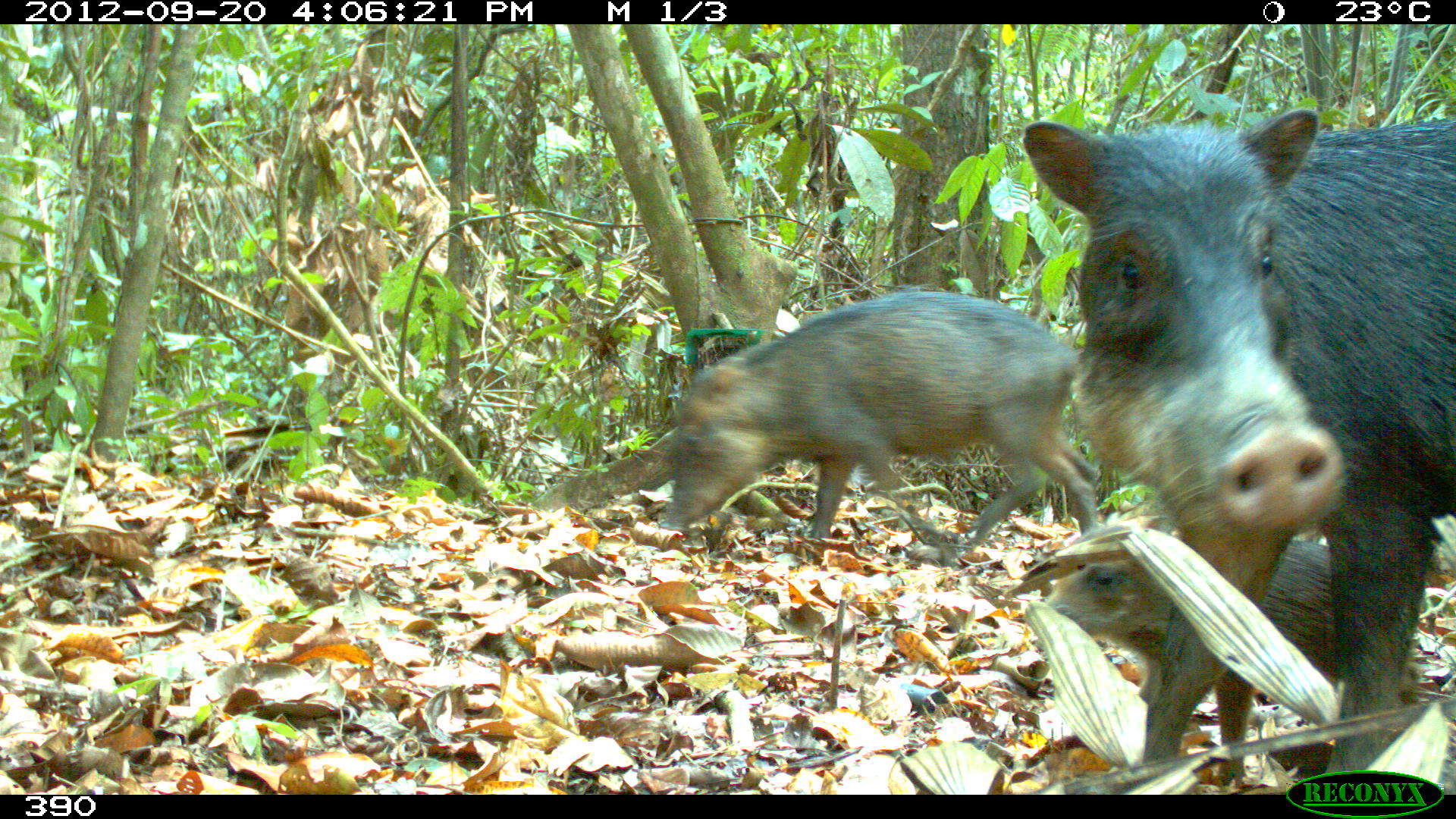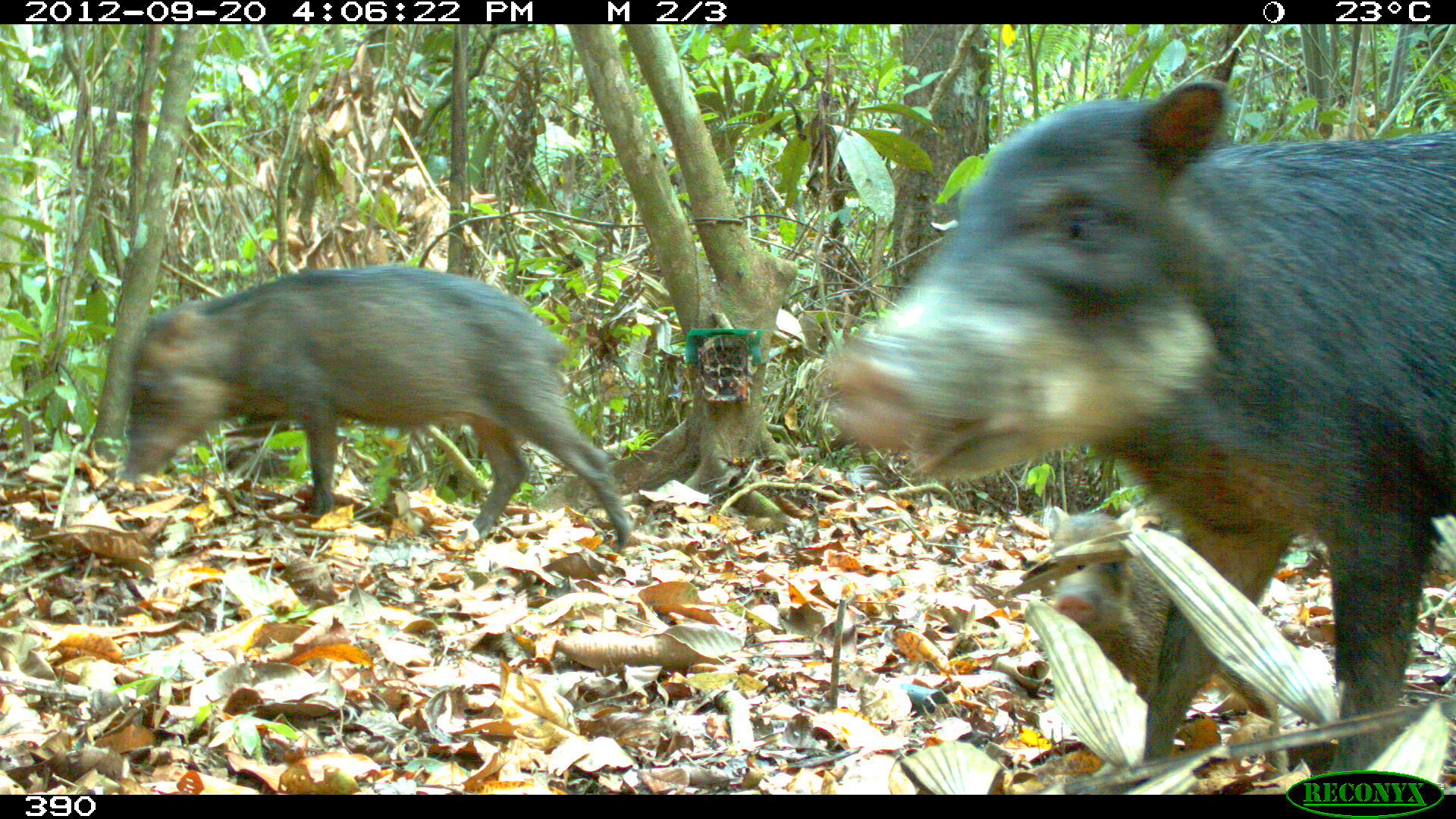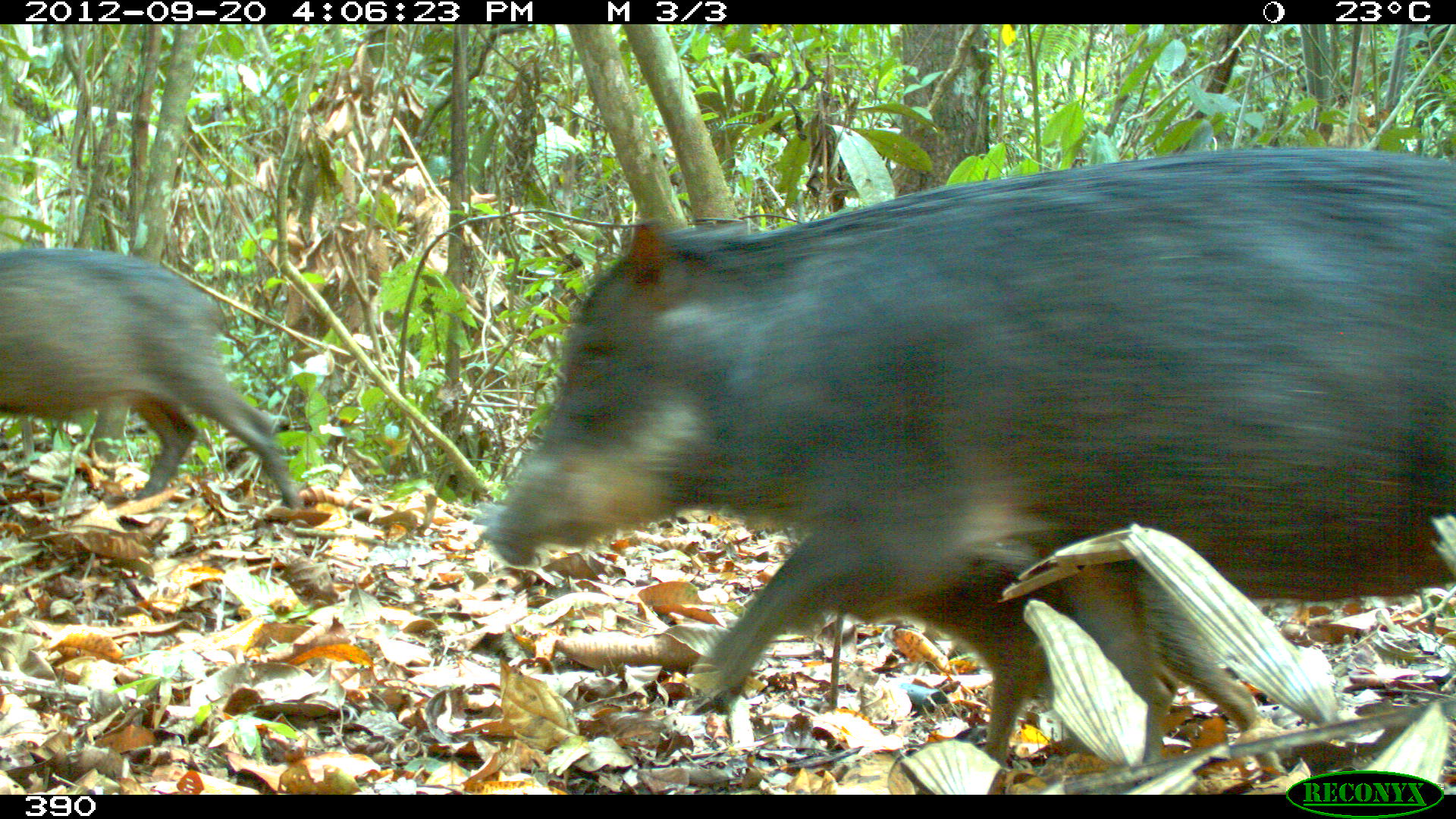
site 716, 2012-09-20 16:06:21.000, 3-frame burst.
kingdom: Animalia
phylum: Chordata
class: Mammalia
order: Artiodactyla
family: Tayassuidae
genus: Tayassu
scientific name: Tayassu pecari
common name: white-lipped peccary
Tayassu pecari (white-lipped peccary).